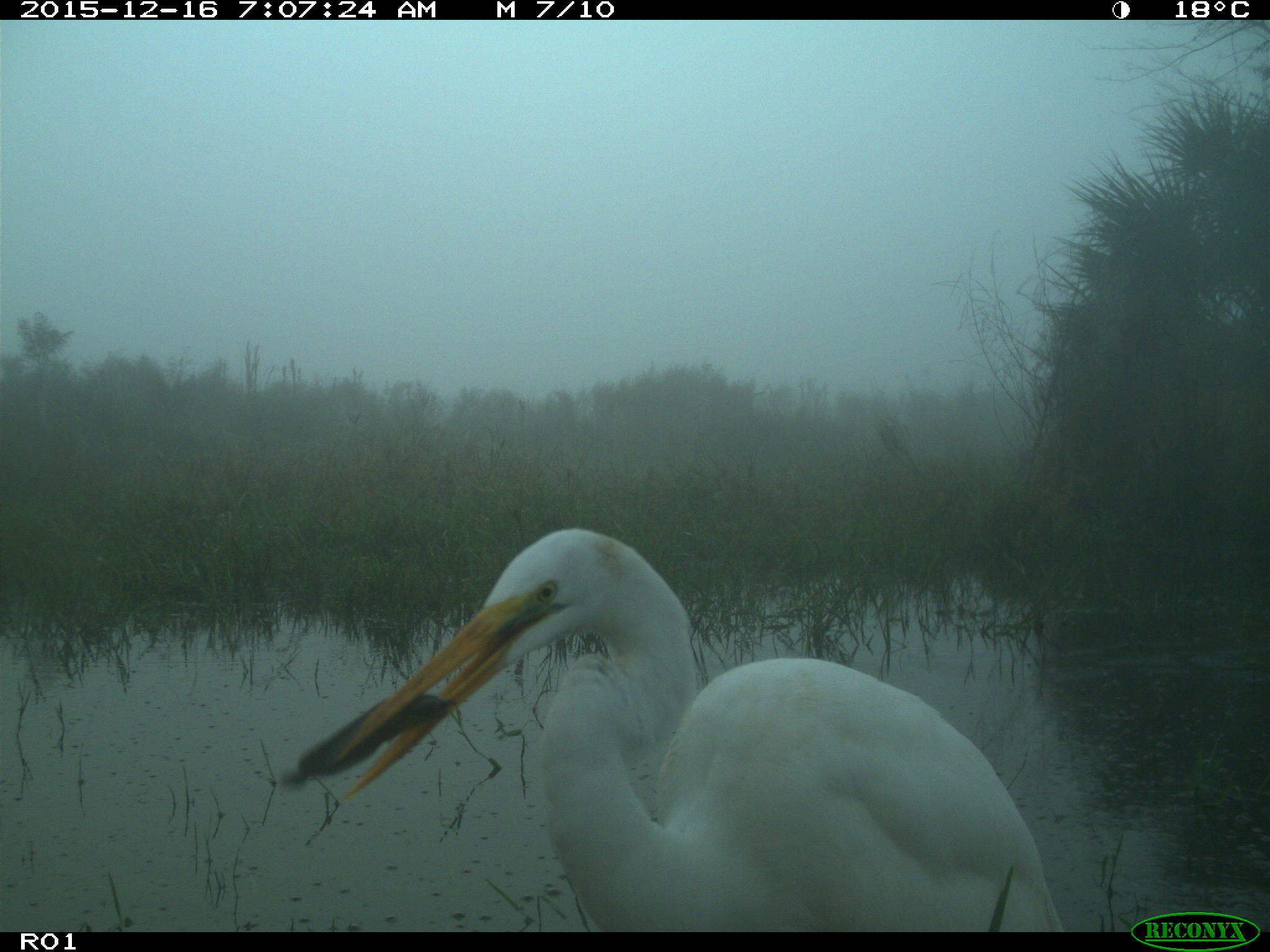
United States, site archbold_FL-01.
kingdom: Animalia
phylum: Chordata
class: Aves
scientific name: Aves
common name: birds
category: unidentified bird